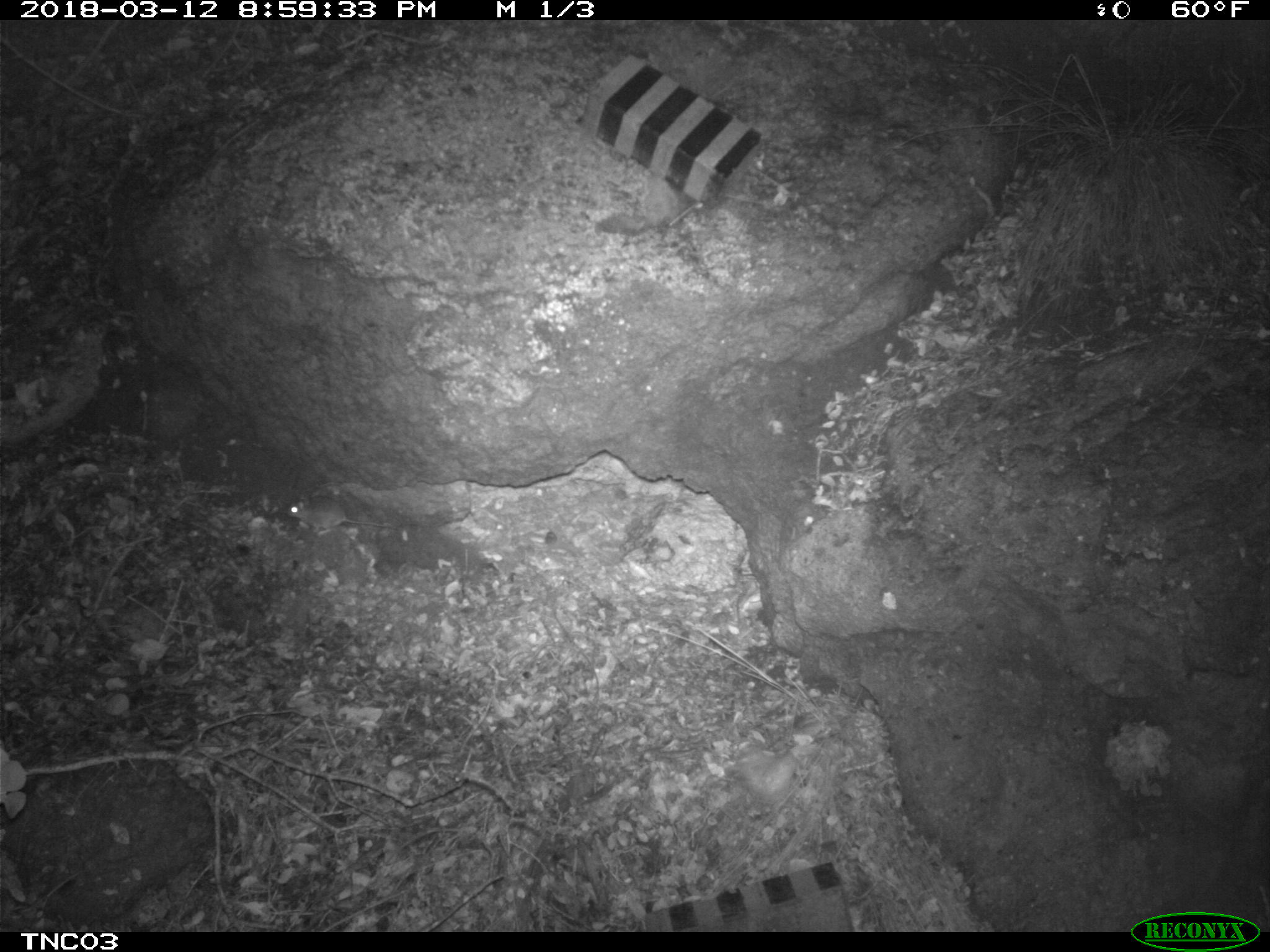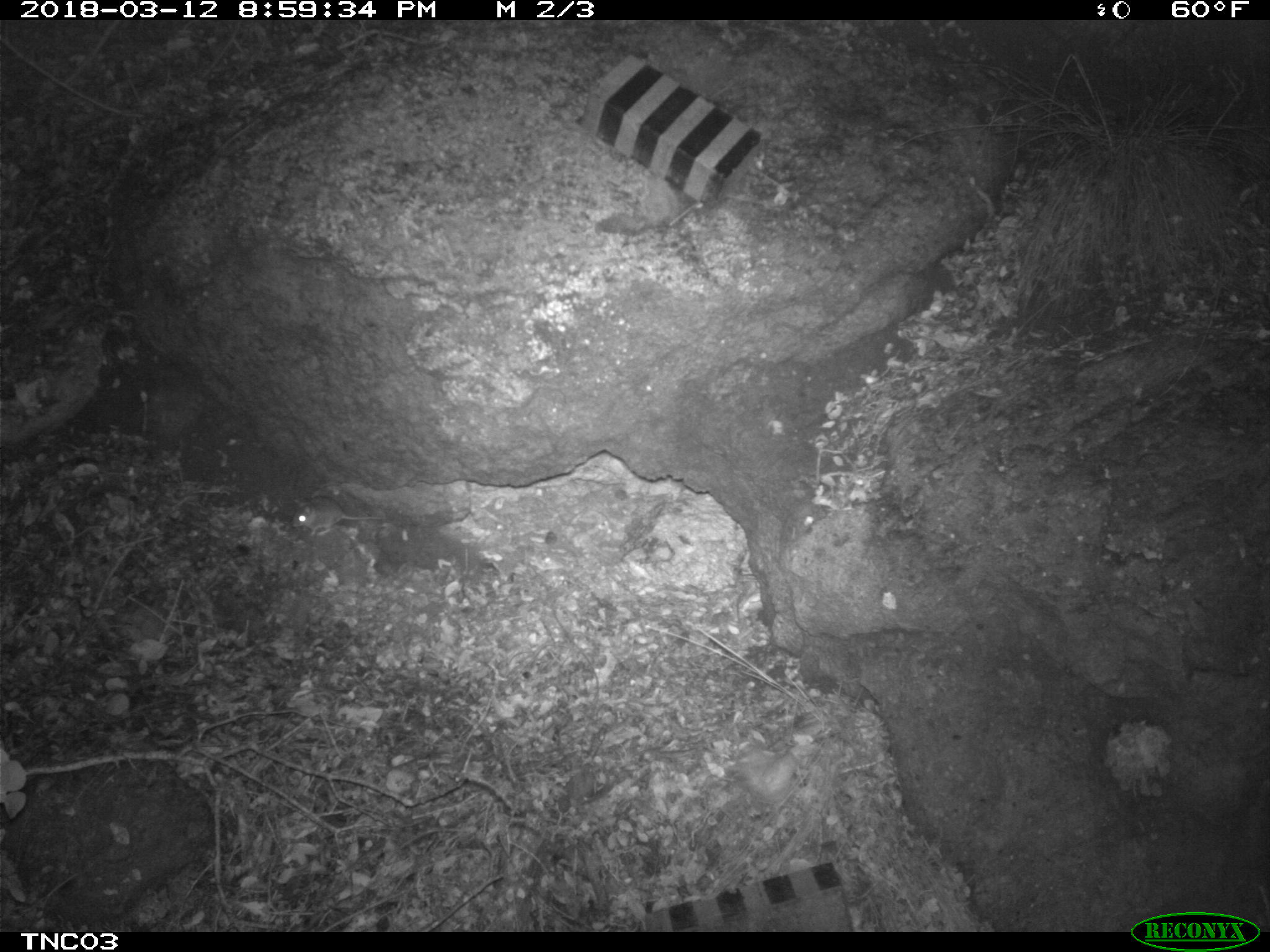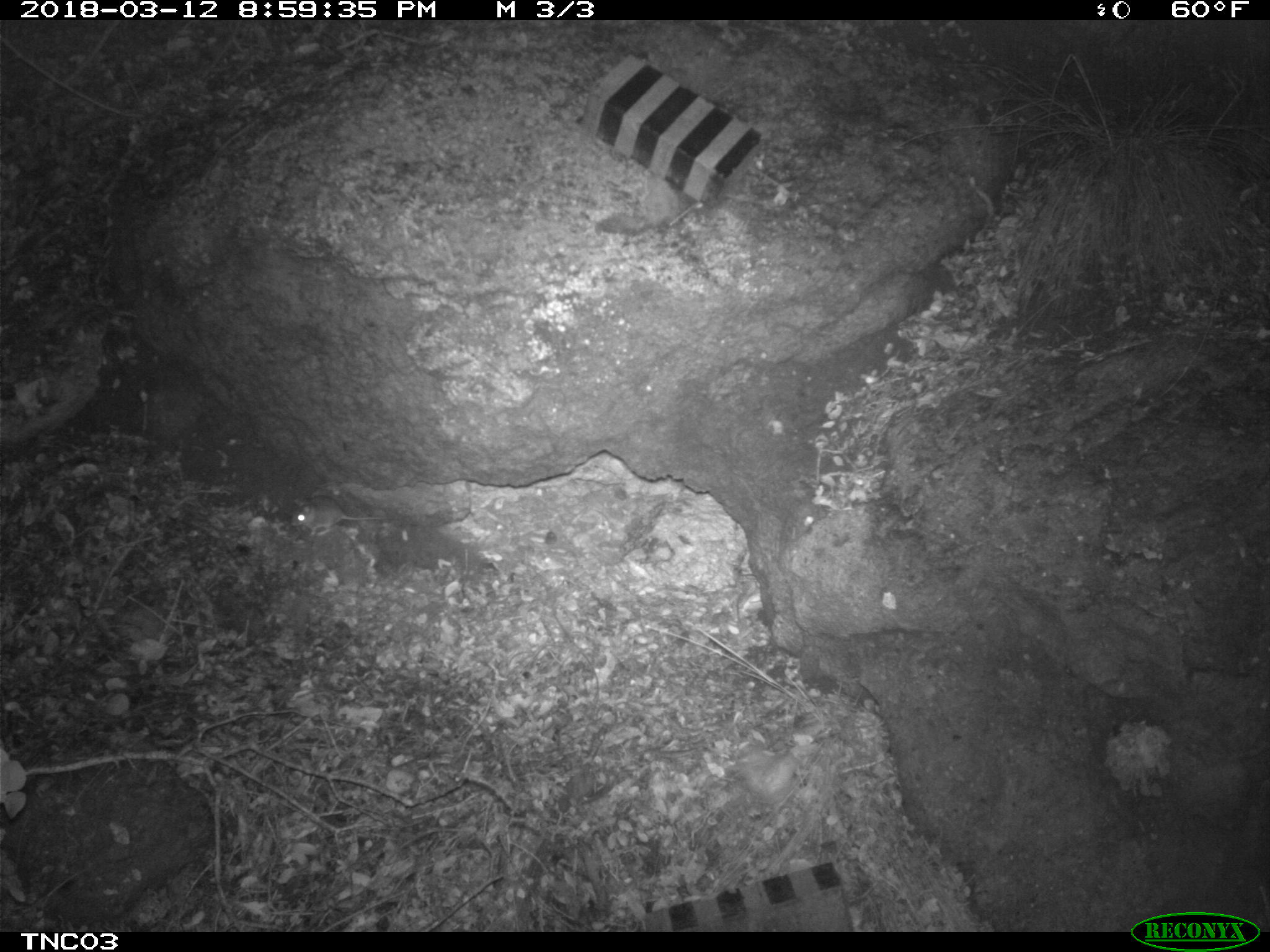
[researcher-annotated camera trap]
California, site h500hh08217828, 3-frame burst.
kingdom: Animalia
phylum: Chordata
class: Mammalia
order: Rodentia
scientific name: Rodentia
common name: rodent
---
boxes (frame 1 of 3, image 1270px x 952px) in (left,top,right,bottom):
rodent: (286,495,397,537)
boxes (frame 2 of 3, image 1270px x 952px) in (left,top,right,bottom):
rodent: (291,495,386,537)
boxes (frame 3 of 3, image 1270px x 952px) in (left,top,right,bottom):
rodent: (290,496,383,536)